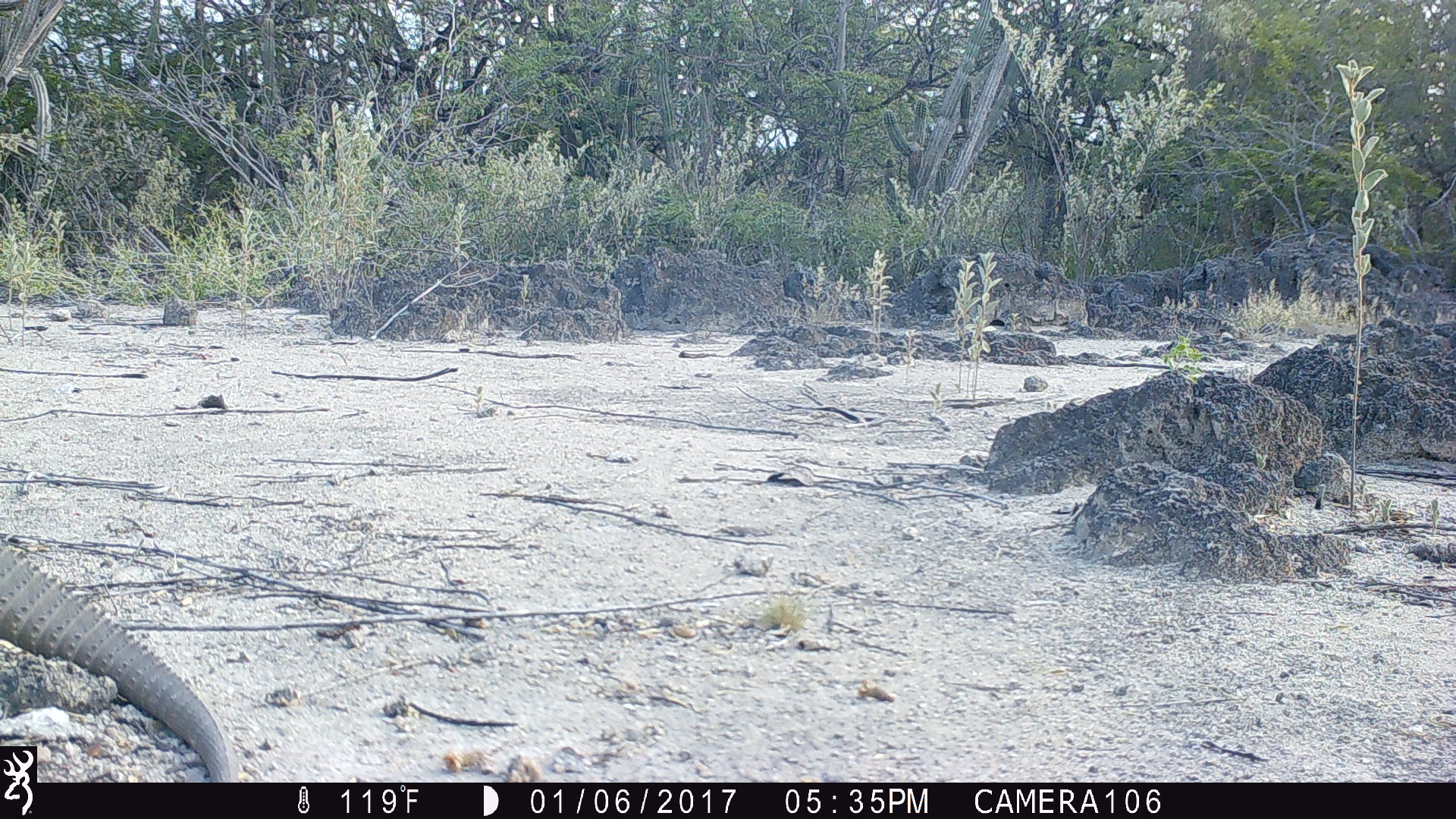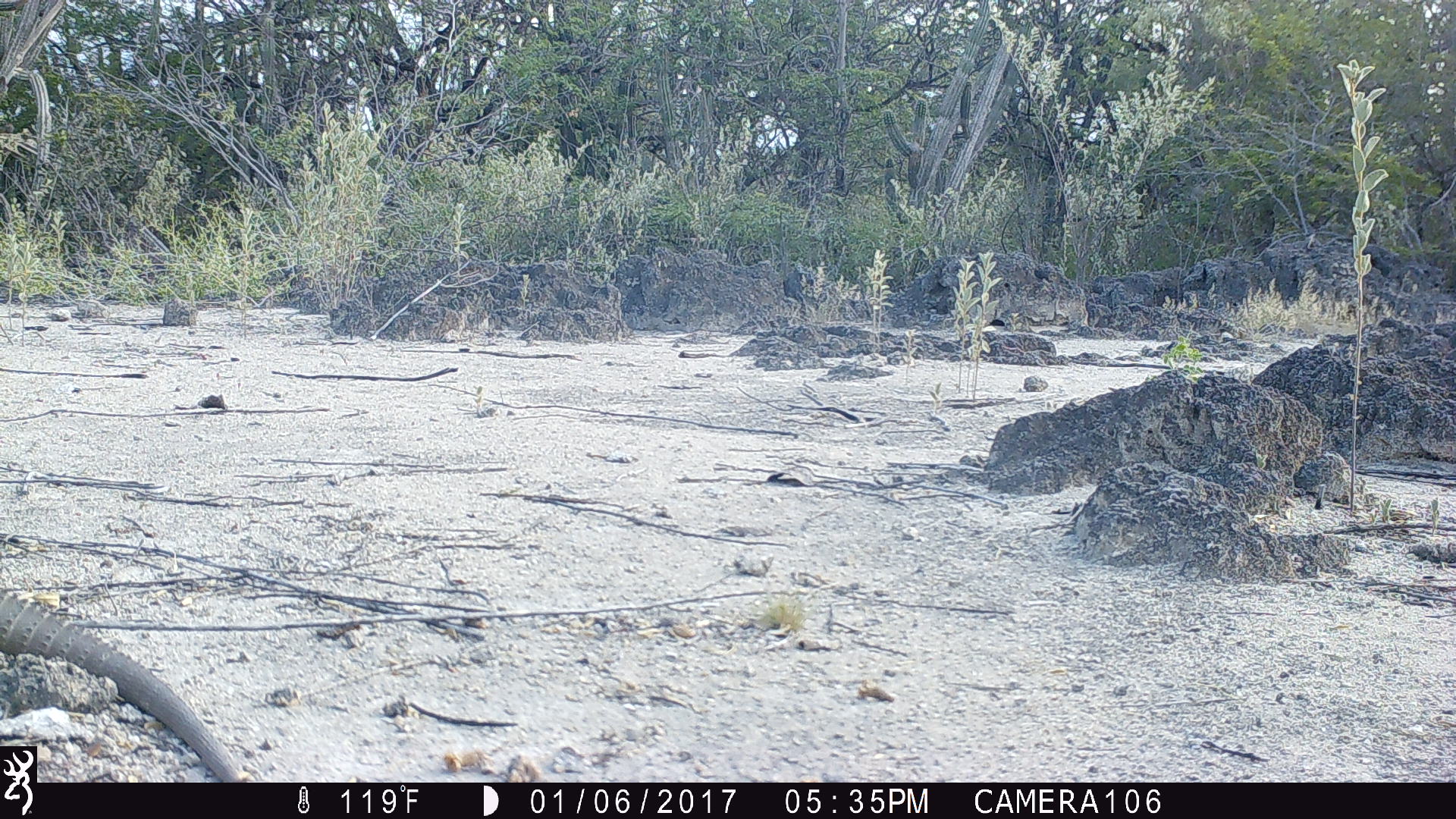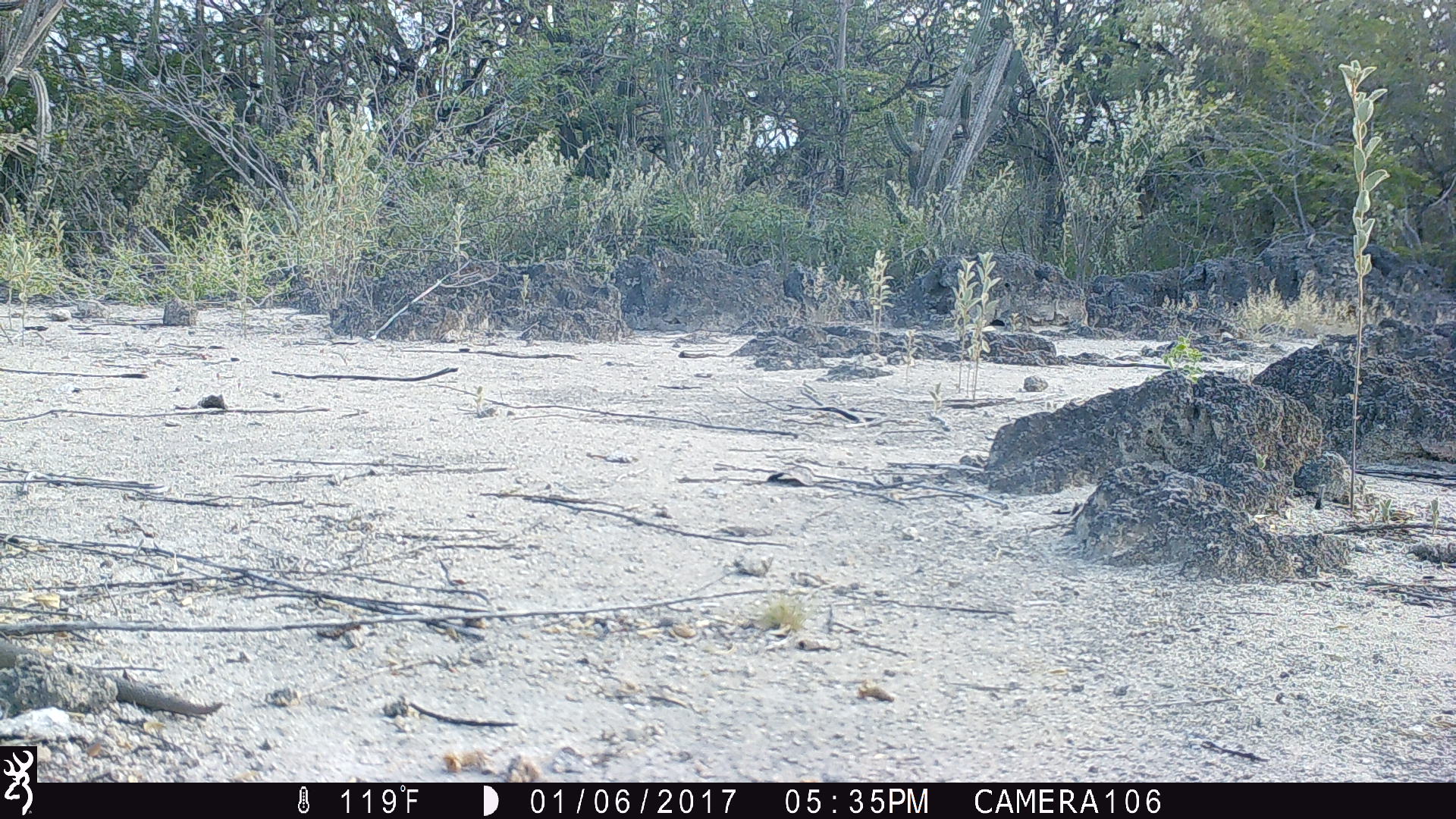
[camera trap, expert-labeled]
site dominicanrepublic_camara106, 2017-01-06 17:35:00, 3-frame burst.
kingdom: Animalia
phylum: Chordata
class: Reptilia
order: Squamata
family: Iguanidae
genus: Iguana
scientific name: Iguana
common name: typical iguanas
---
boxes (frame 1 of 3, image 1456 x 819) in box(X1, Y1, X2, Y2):
iguana: box(0, 526, 249, 782)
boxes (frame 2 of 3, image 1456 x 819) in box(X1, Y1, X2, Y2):
iguana: box(0, 566, 256, 777)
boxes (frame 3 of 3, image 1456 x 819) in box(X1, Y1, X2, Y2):
iguana: box(0, 639, 230, 715)